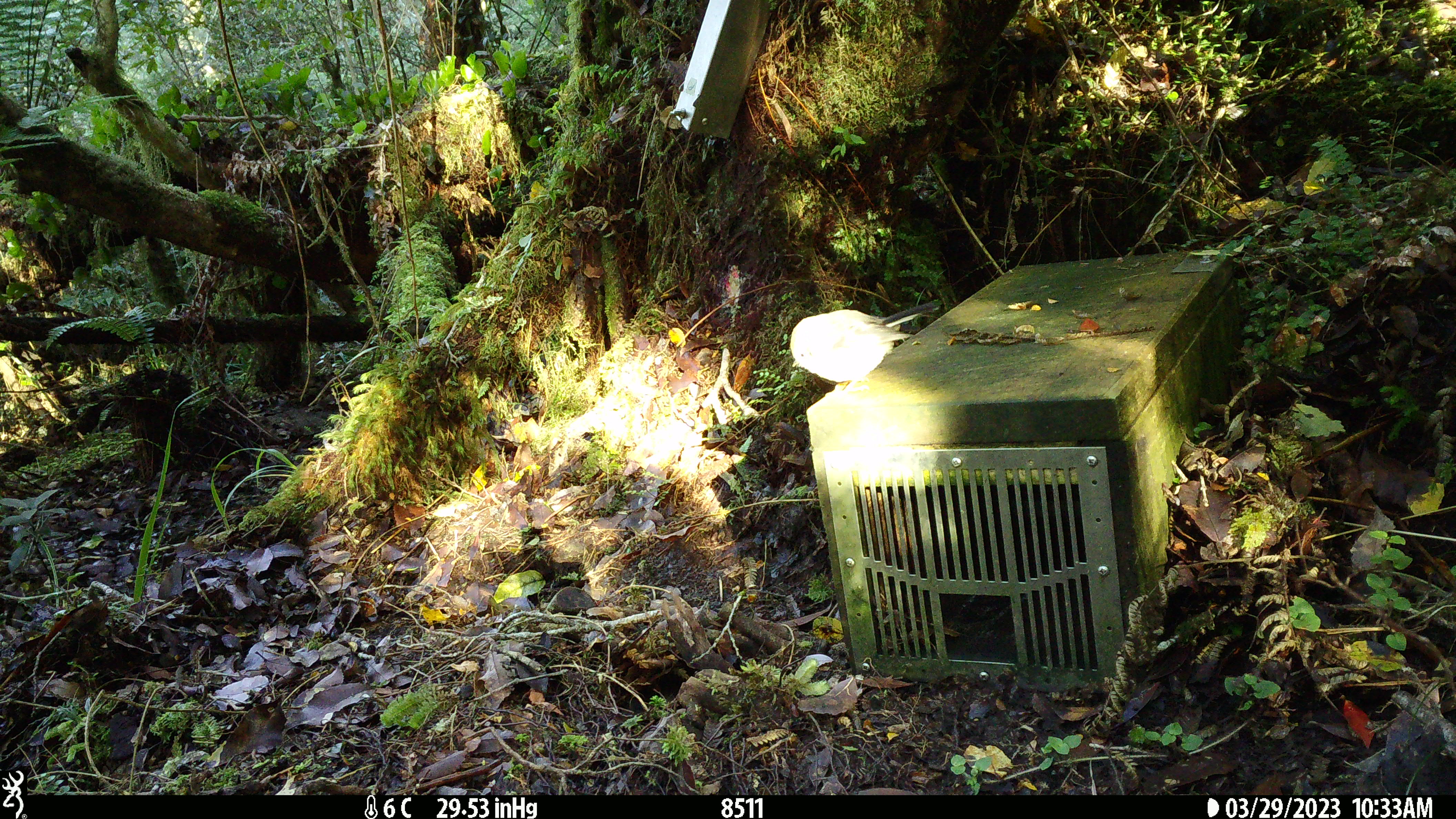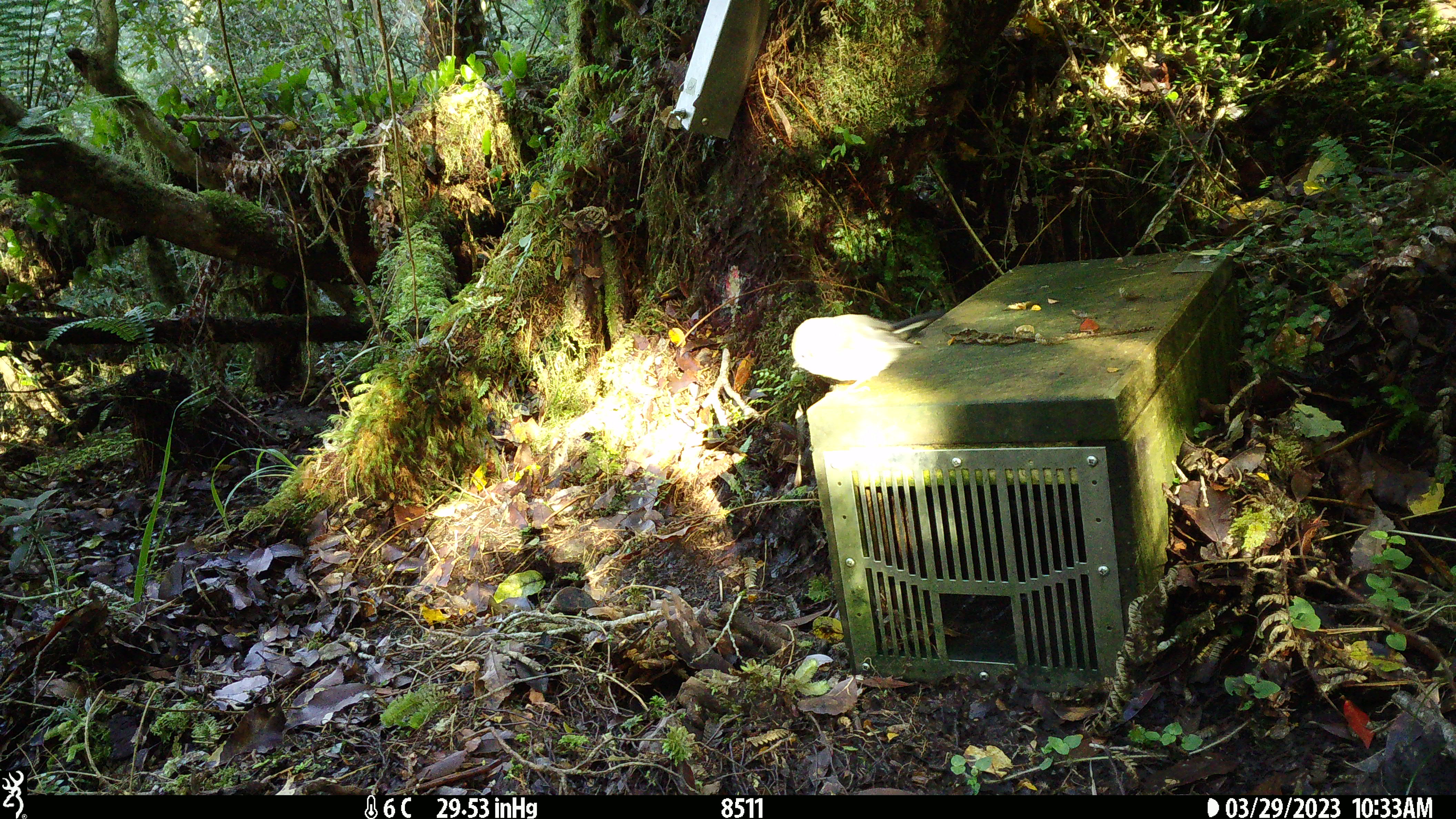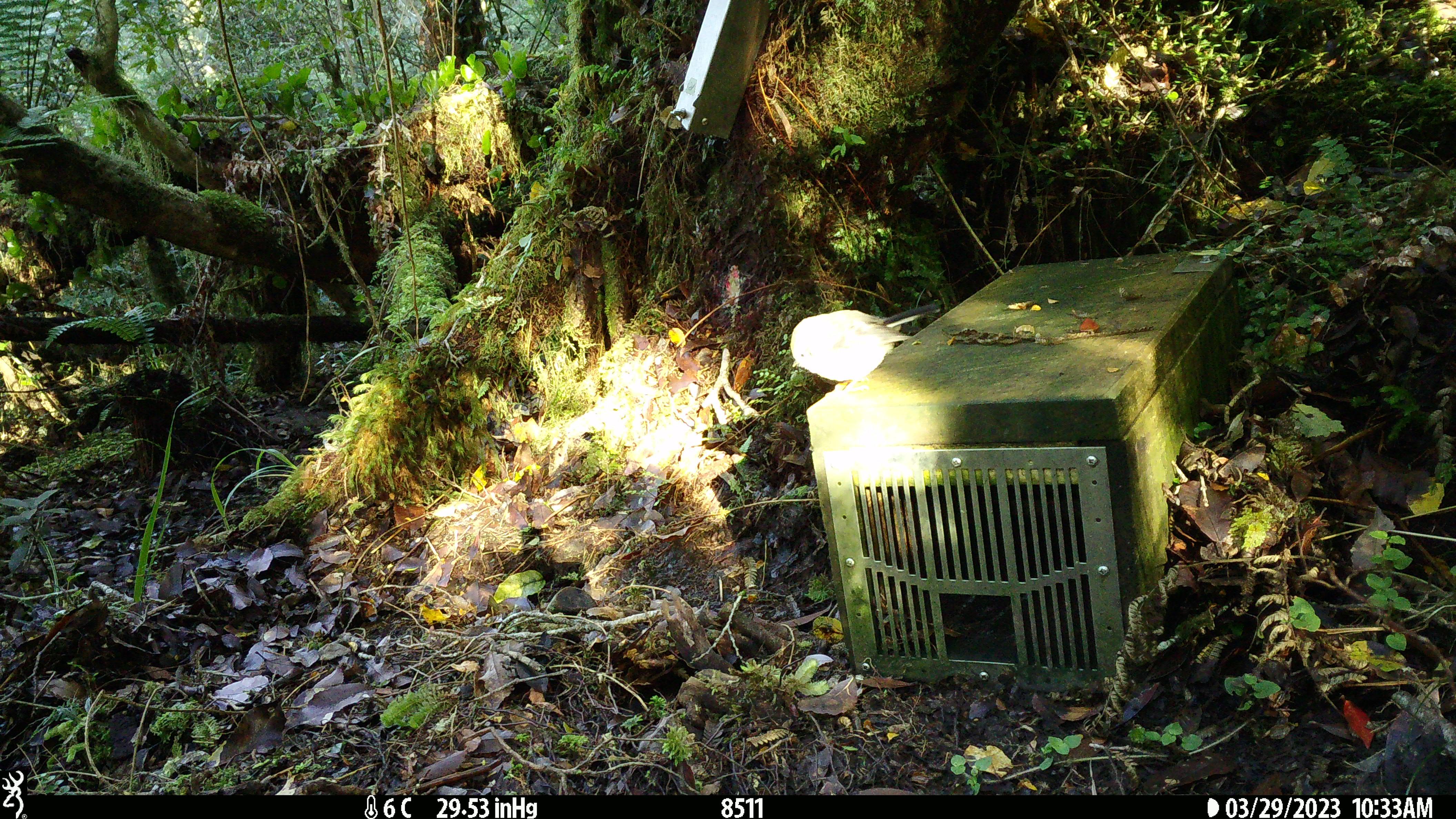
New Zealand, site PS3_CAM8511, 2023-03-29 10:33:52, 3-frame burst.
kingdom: Animalia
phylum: Chordata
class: Aves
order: Passeriformes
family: Petroicidae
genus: Petroica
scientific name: Petroica macrocephala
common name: tomtit